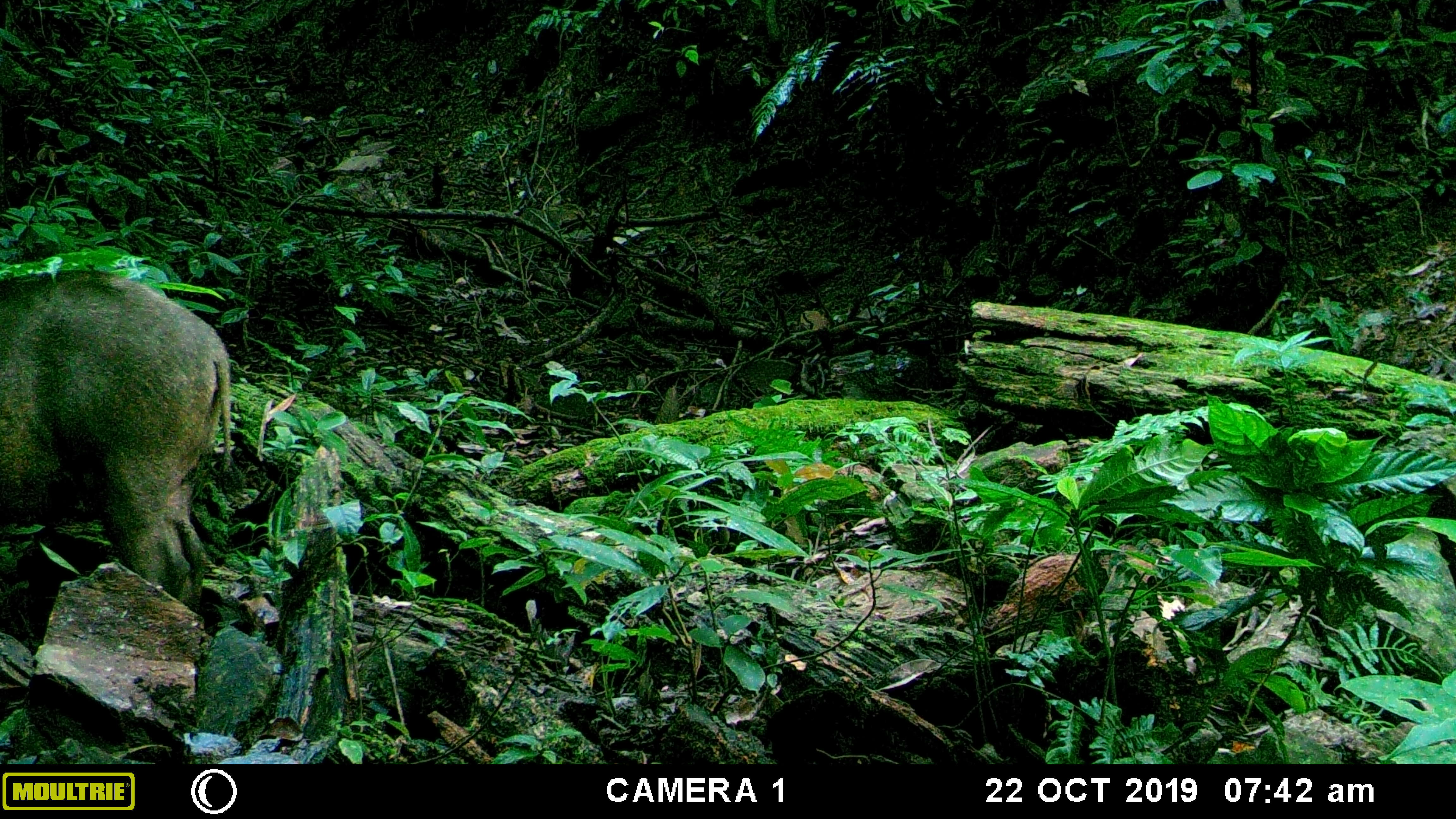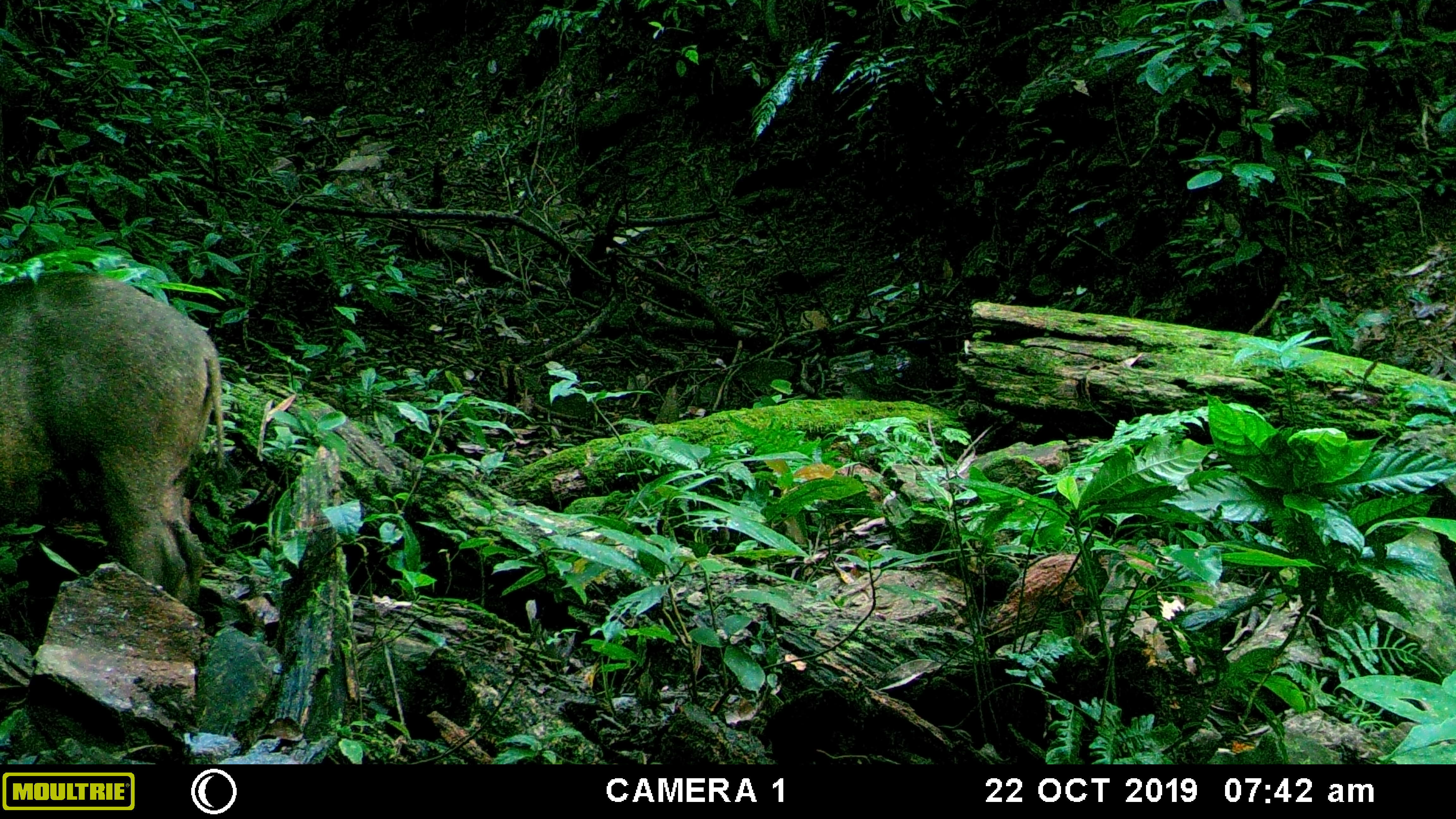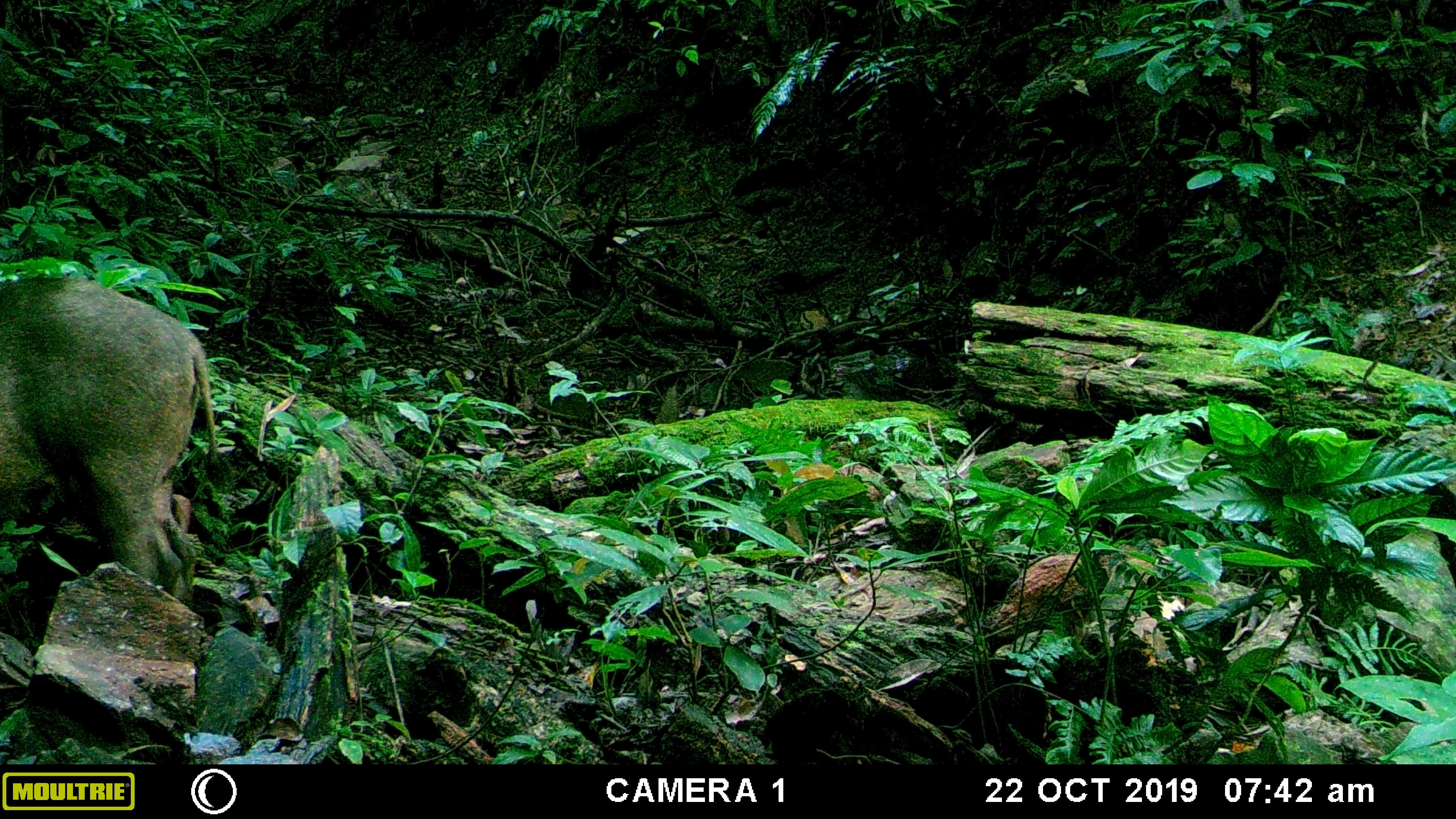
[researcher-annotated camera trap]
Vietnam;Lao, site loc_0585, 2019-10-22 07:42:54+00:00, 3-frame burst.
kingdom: Animalia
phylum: Chordata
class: Mammalia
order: Artiodactyla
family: Suidae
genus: Sus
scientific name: Sus scrofa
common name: eurasian wild pig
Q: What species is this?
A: Eurasian wild pig (Sus scrofa).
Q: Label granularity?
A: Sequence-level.